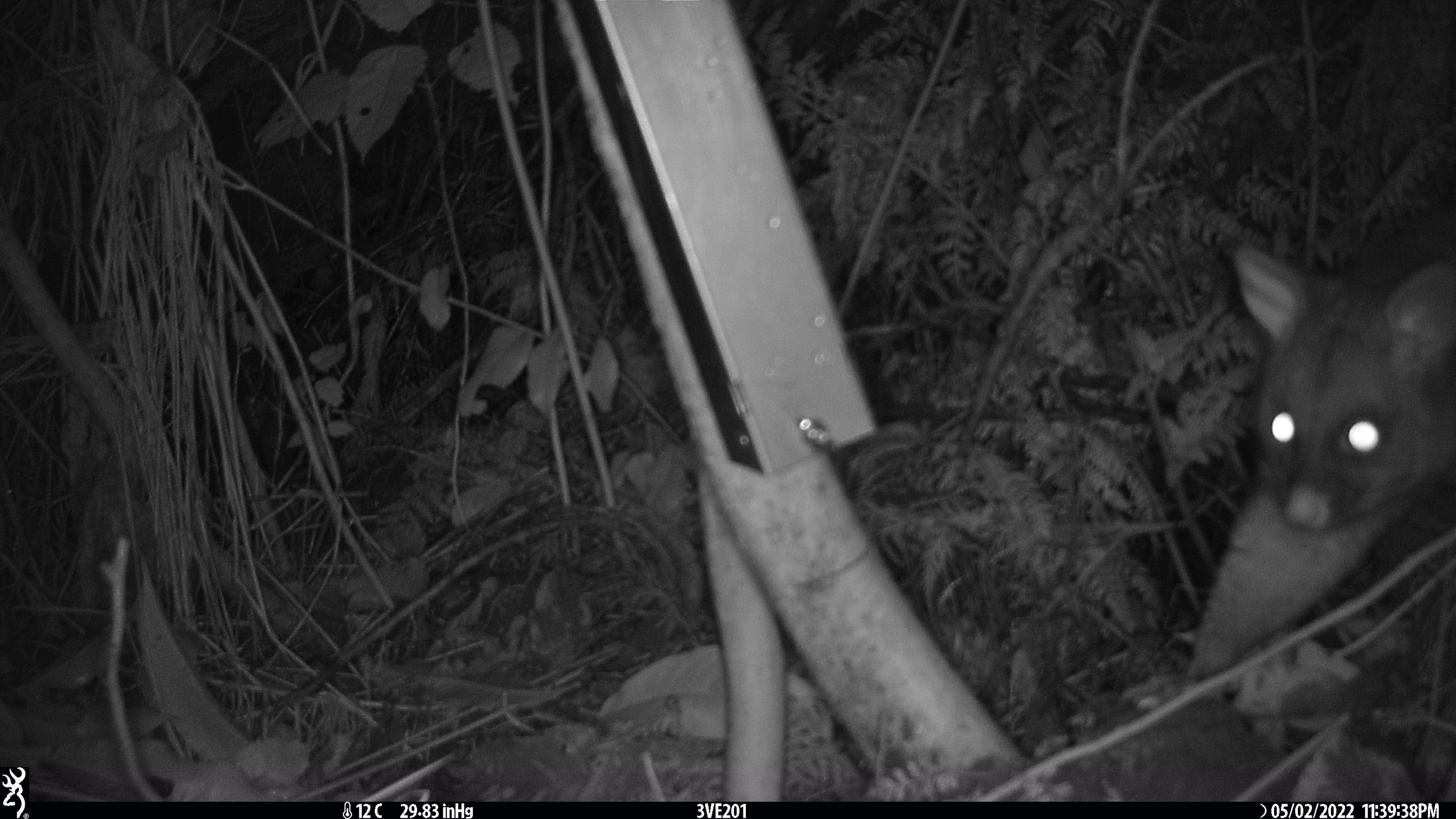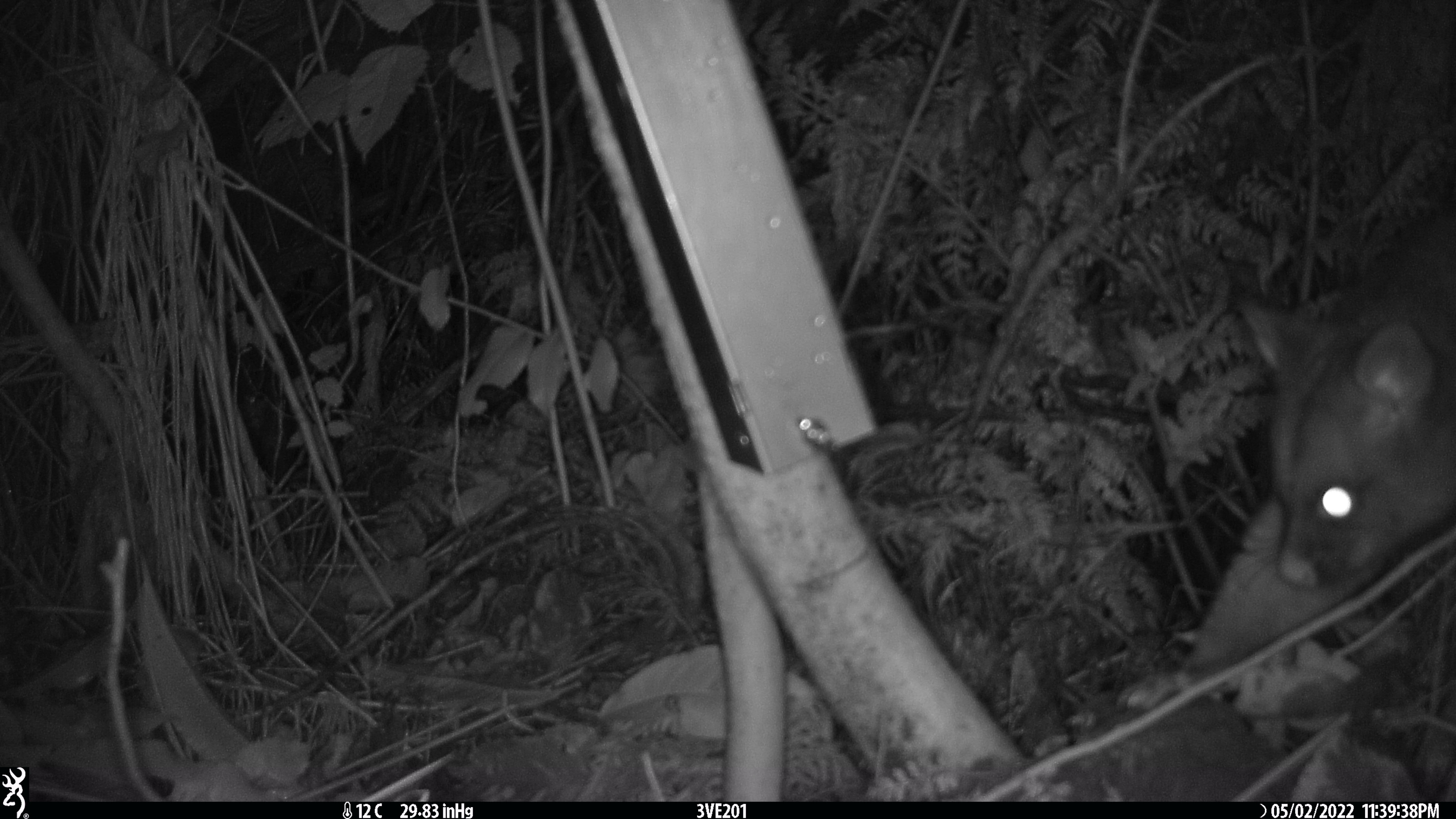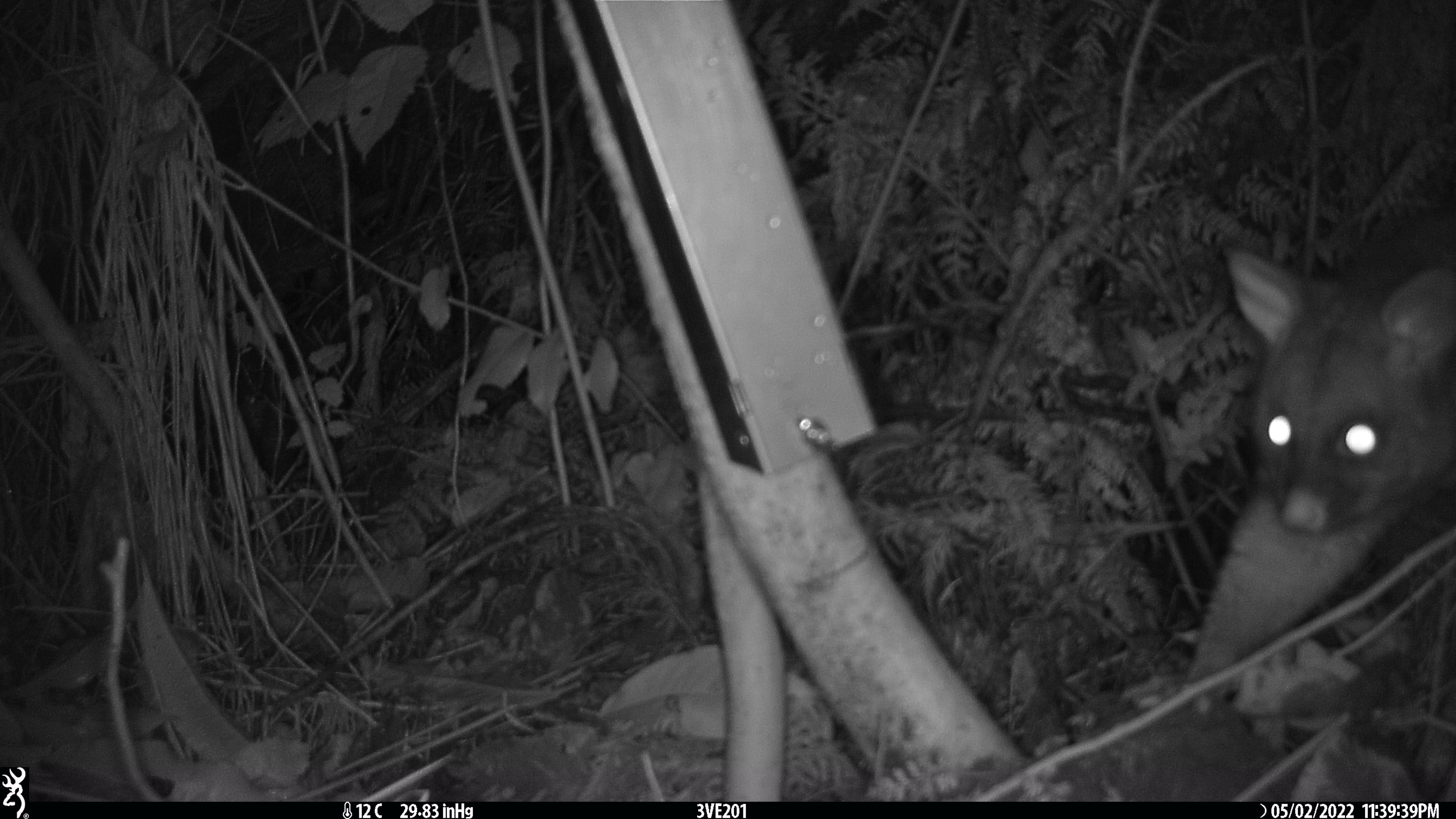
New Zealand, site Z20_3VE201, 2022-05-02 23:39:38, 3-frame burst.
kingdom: Animalia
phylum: Chordata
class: Mammalia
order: Diprotodontia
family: Phalangeridae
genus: Trichosurus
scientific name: Trichosurus vulpecula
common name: common brushtail possum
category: possum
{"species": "possum (common brushtail possum) (Trichosurus vulpecula)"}